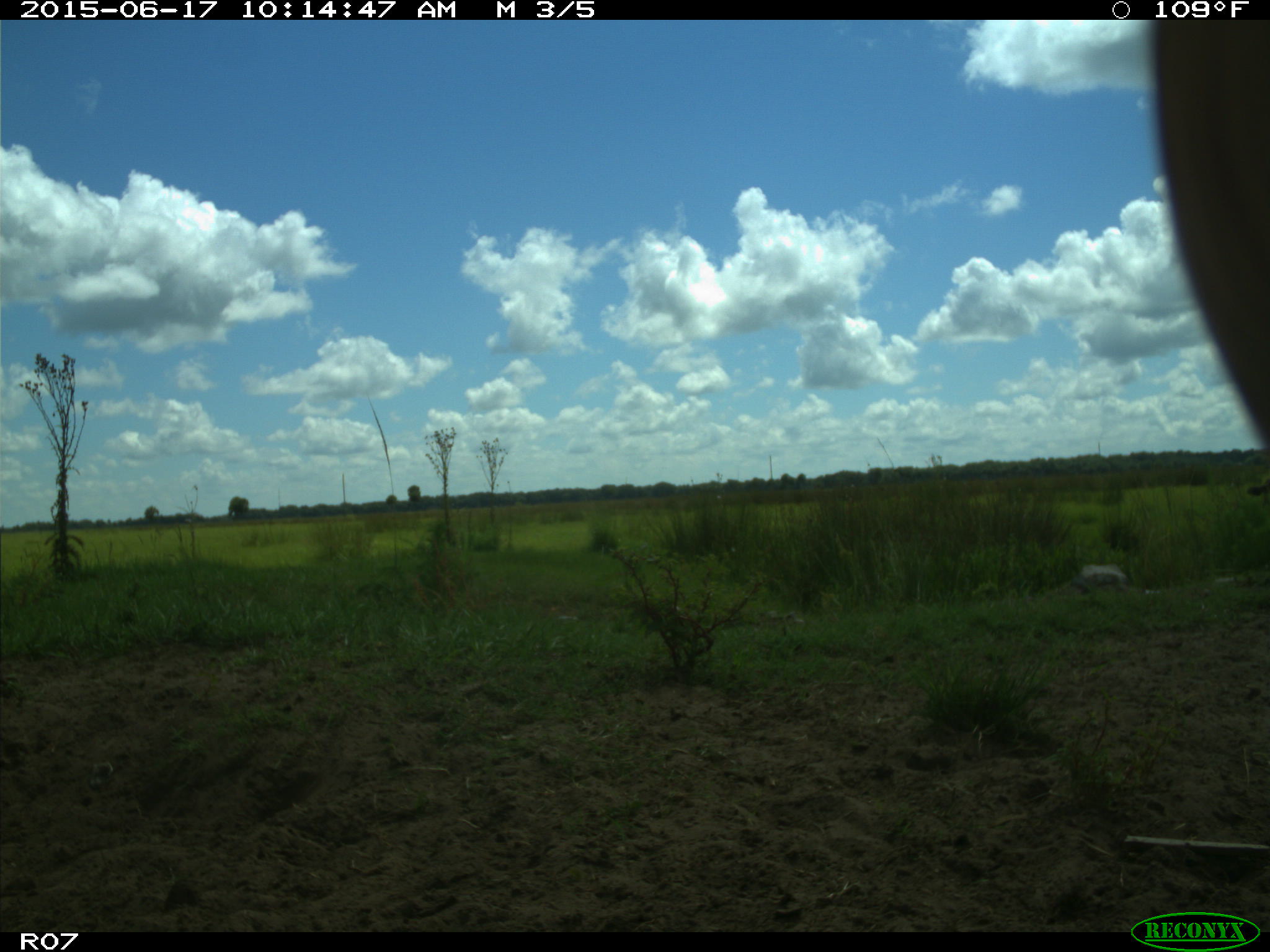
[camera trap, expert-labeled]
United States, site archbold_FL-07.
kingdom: Animalia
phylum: Chordata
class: Mammalia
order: Artiodactyla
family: Bovidae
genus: Bos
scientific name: Bos taurus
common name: domestic cow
Bos taurus (domestic cow).